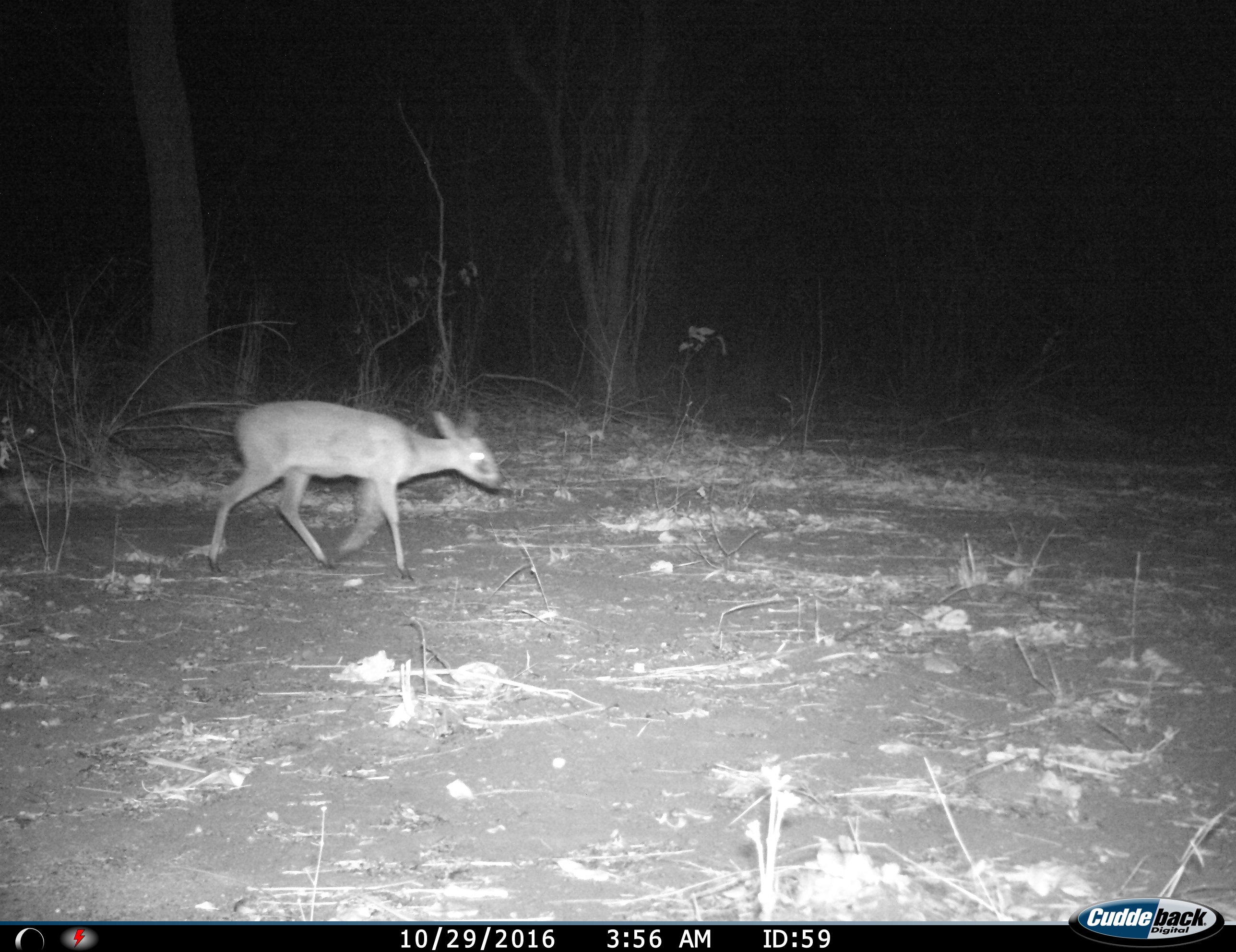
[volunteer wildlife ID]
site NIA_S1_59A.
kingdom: Animalia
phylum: Chordata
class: Mammalia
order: Artiodactyla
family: Bovidae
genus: Sylvicapra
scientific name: Sylvicapra grimmia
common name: common duiker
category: duikercommongrey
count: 1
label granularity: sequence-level